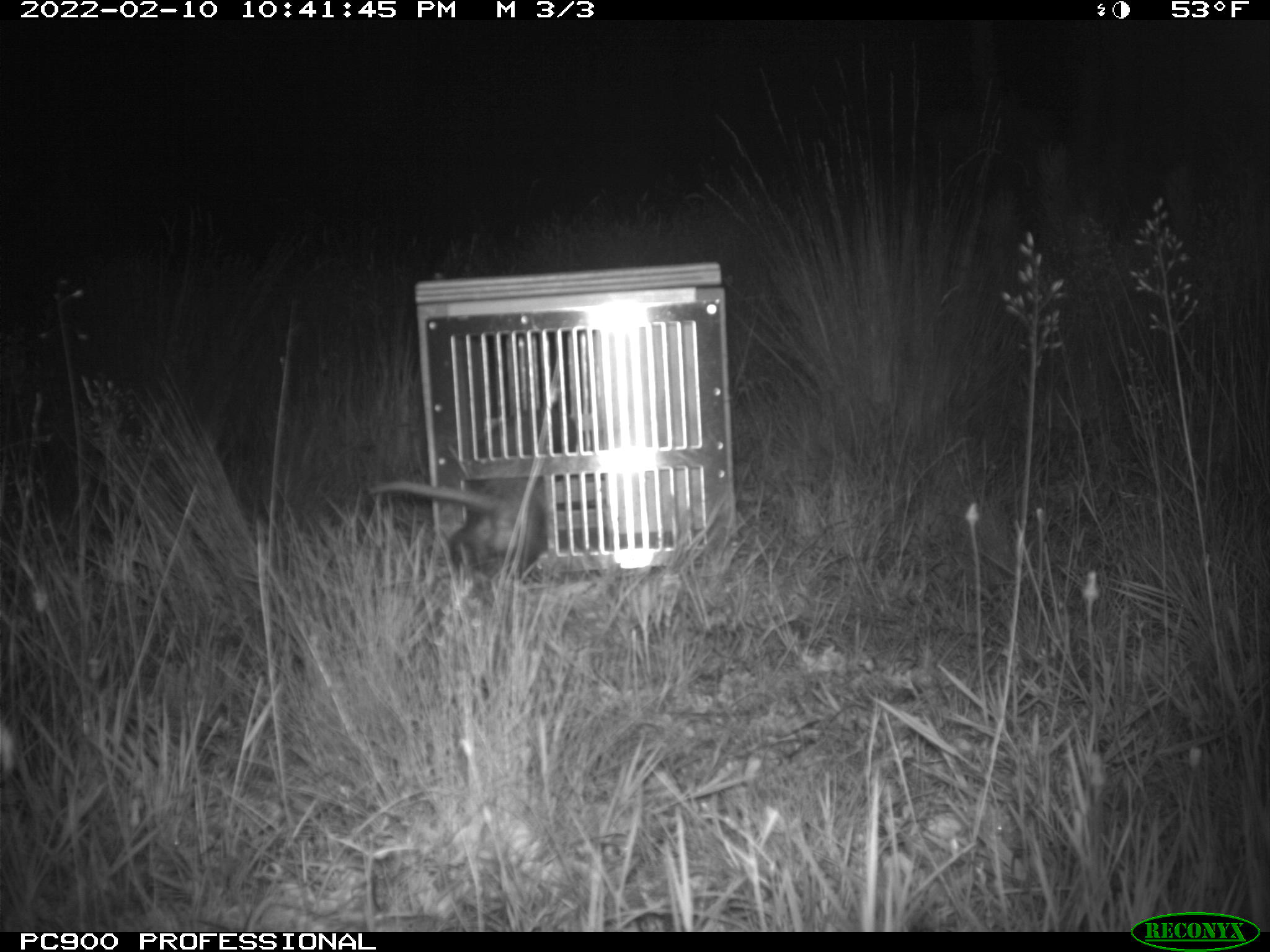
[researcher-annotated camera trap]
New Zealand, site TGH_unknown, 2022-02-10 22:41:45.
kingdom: Animalia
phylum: Chordata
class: Mammalia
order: Carnivora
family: Mustelidae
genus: Mustela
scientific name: Mustela furo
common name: ferret